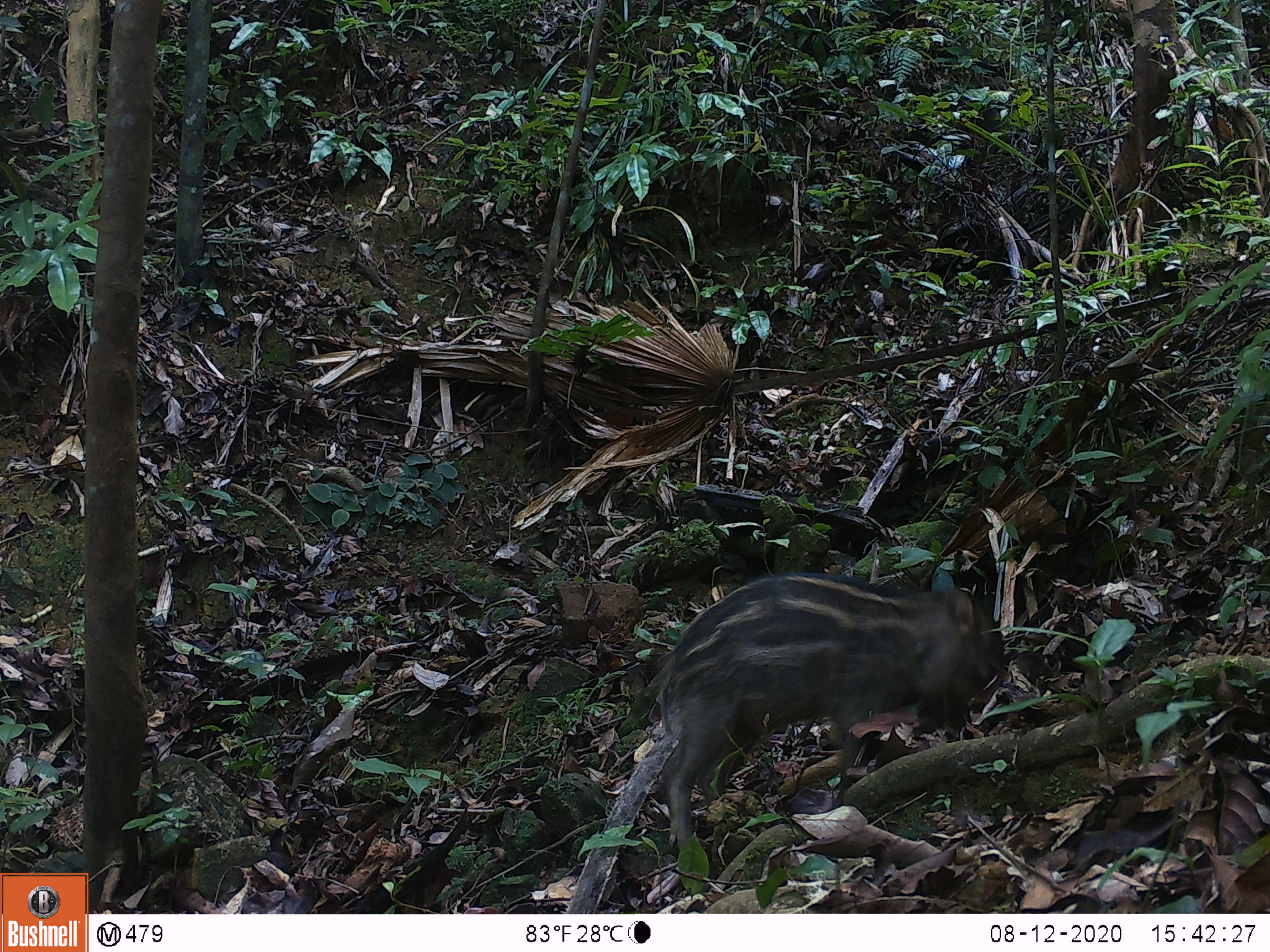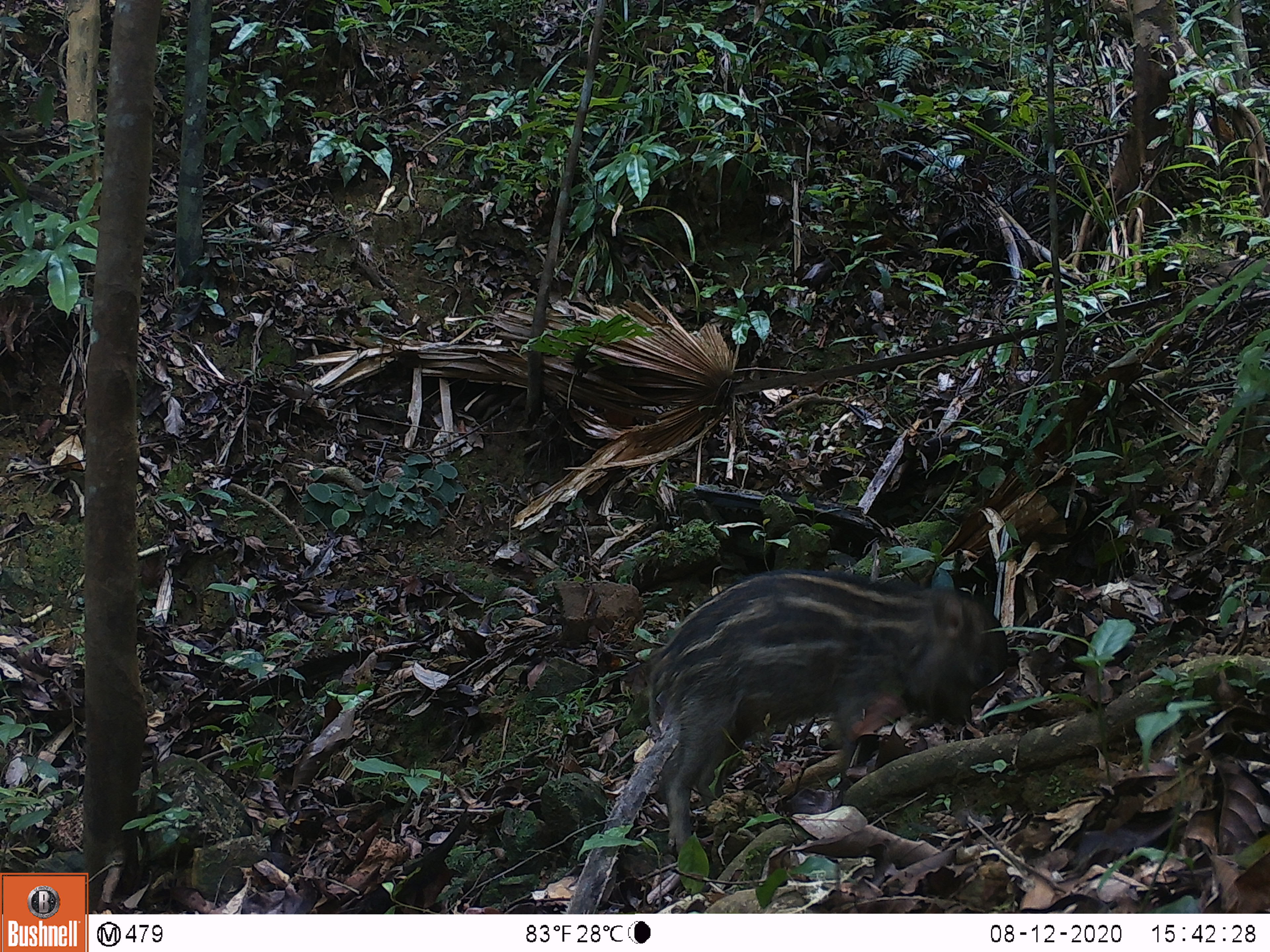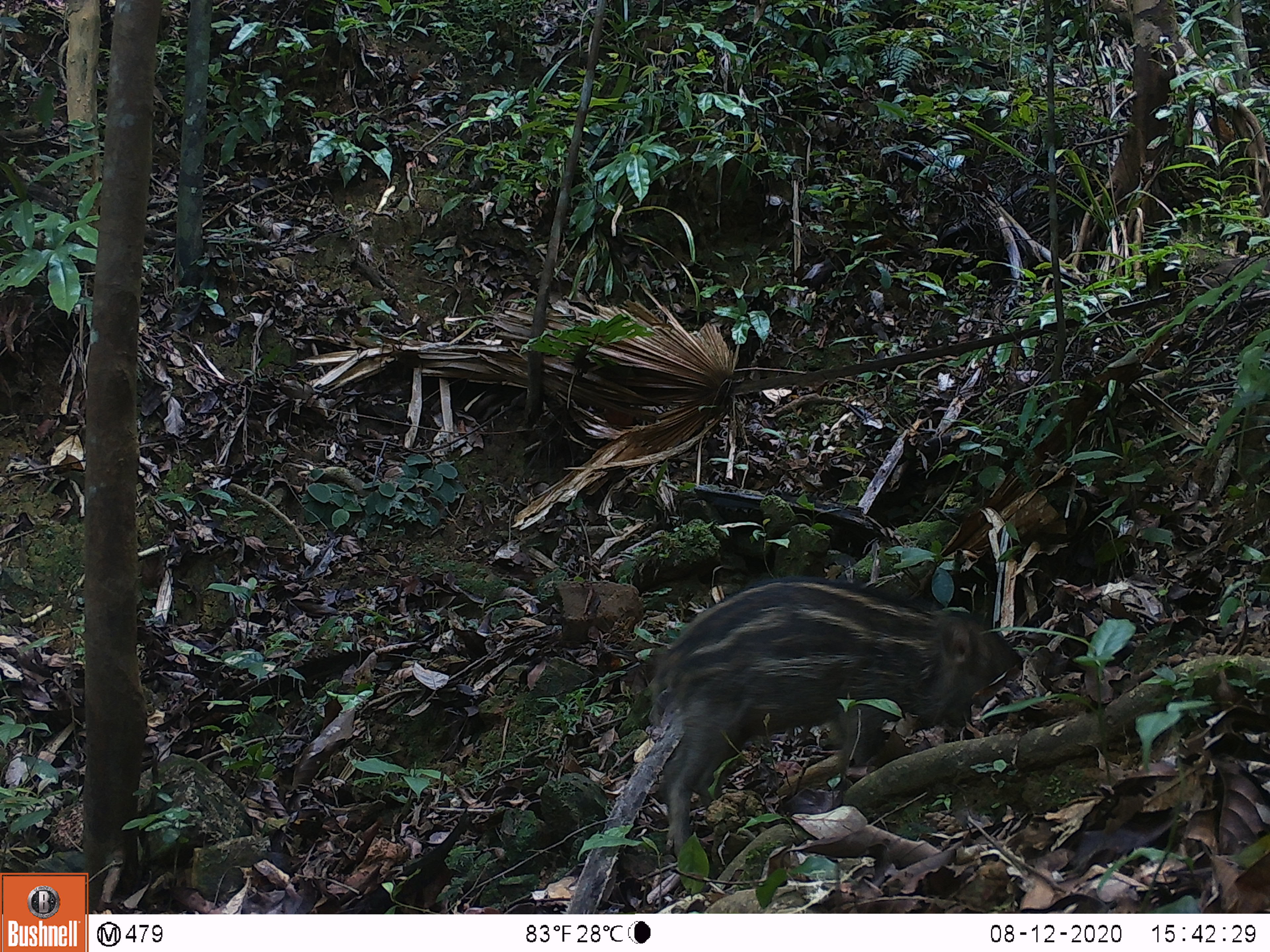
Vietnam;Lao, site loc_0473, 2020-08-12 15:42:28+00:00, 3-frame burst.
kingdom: Animalia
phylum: Chordata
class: Mammalia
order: Artiodactyla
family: Suidae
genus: Sus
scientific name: Sus scrofa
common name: eurasian wild pig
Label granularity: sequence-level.